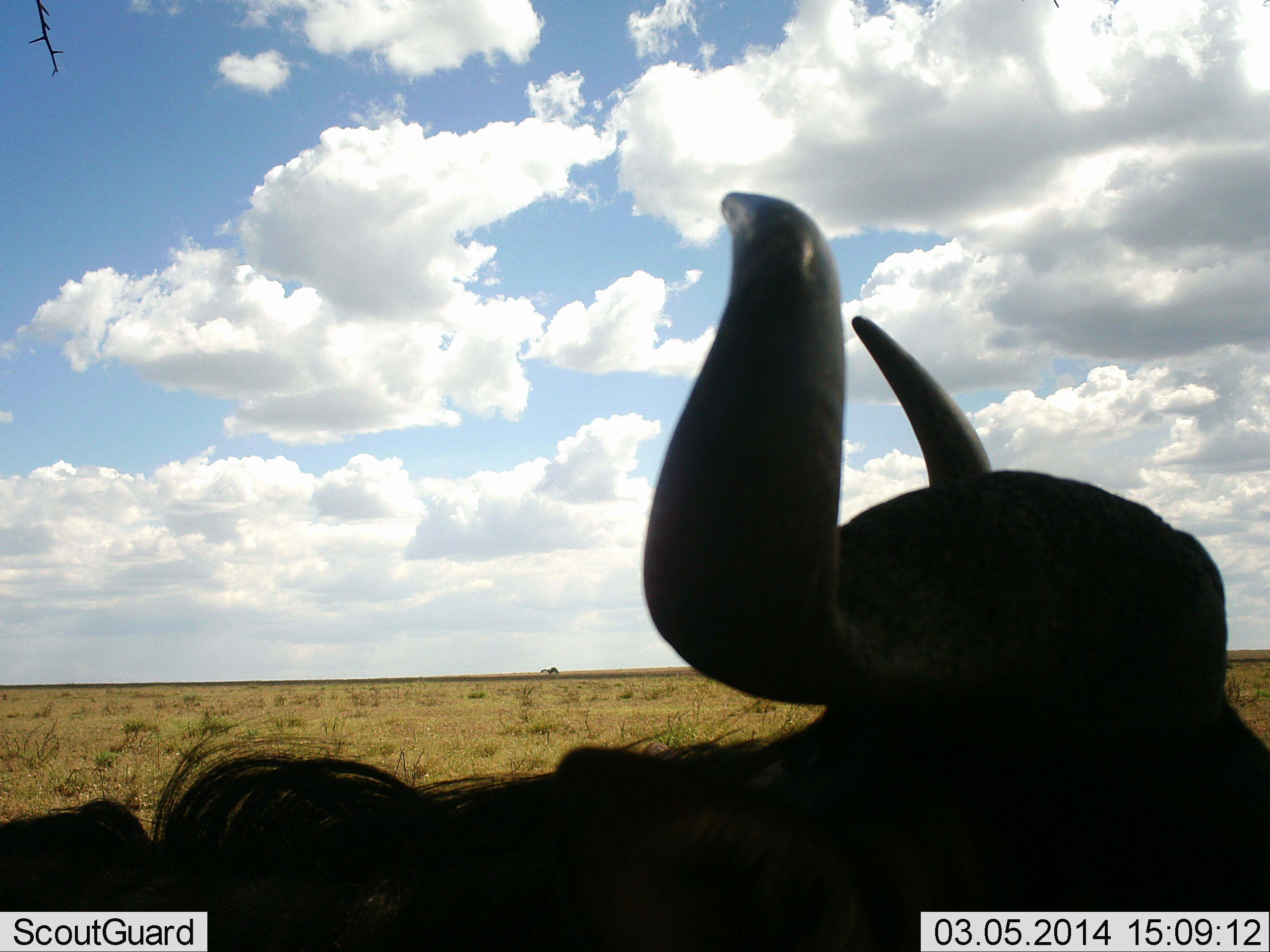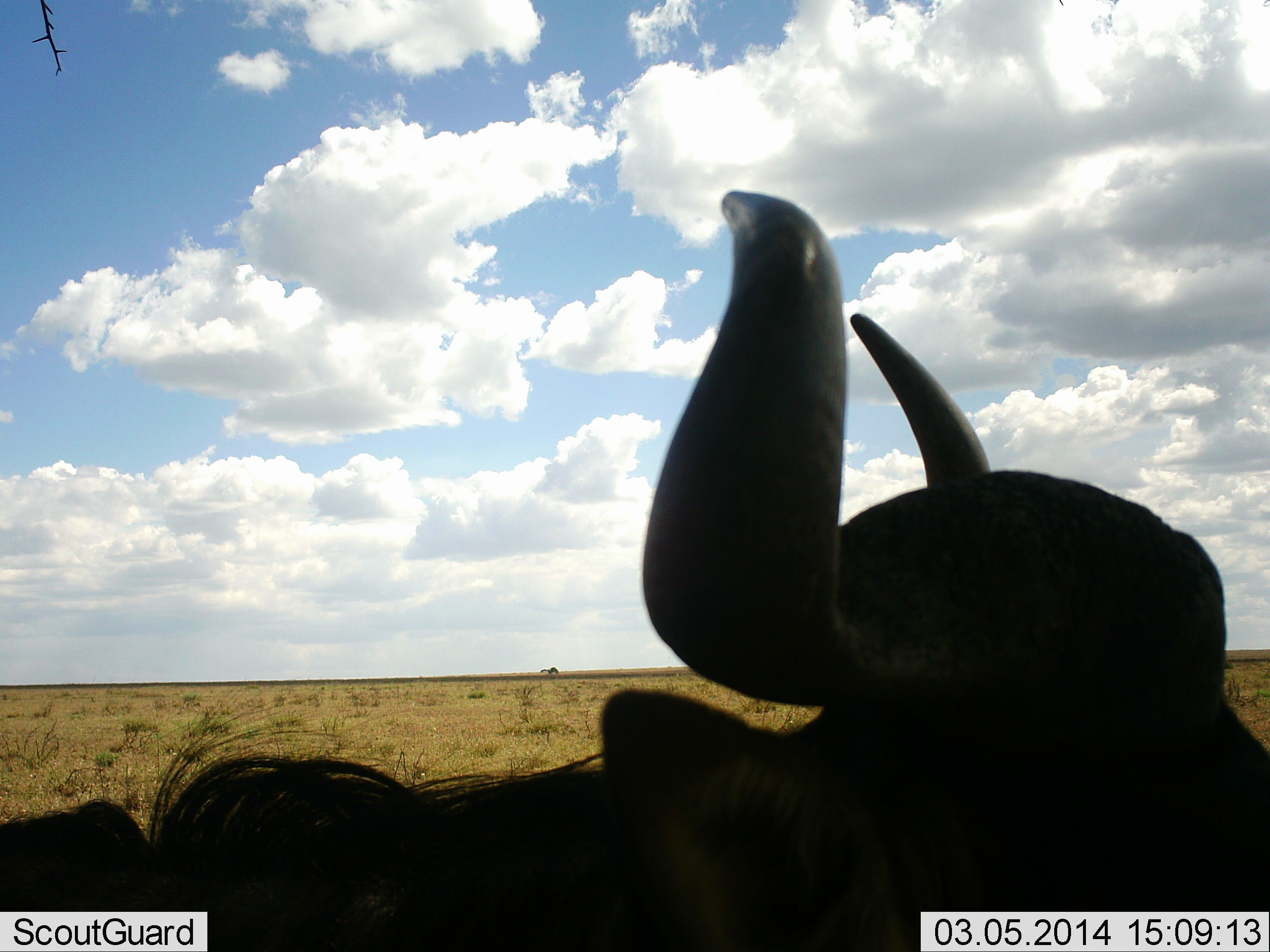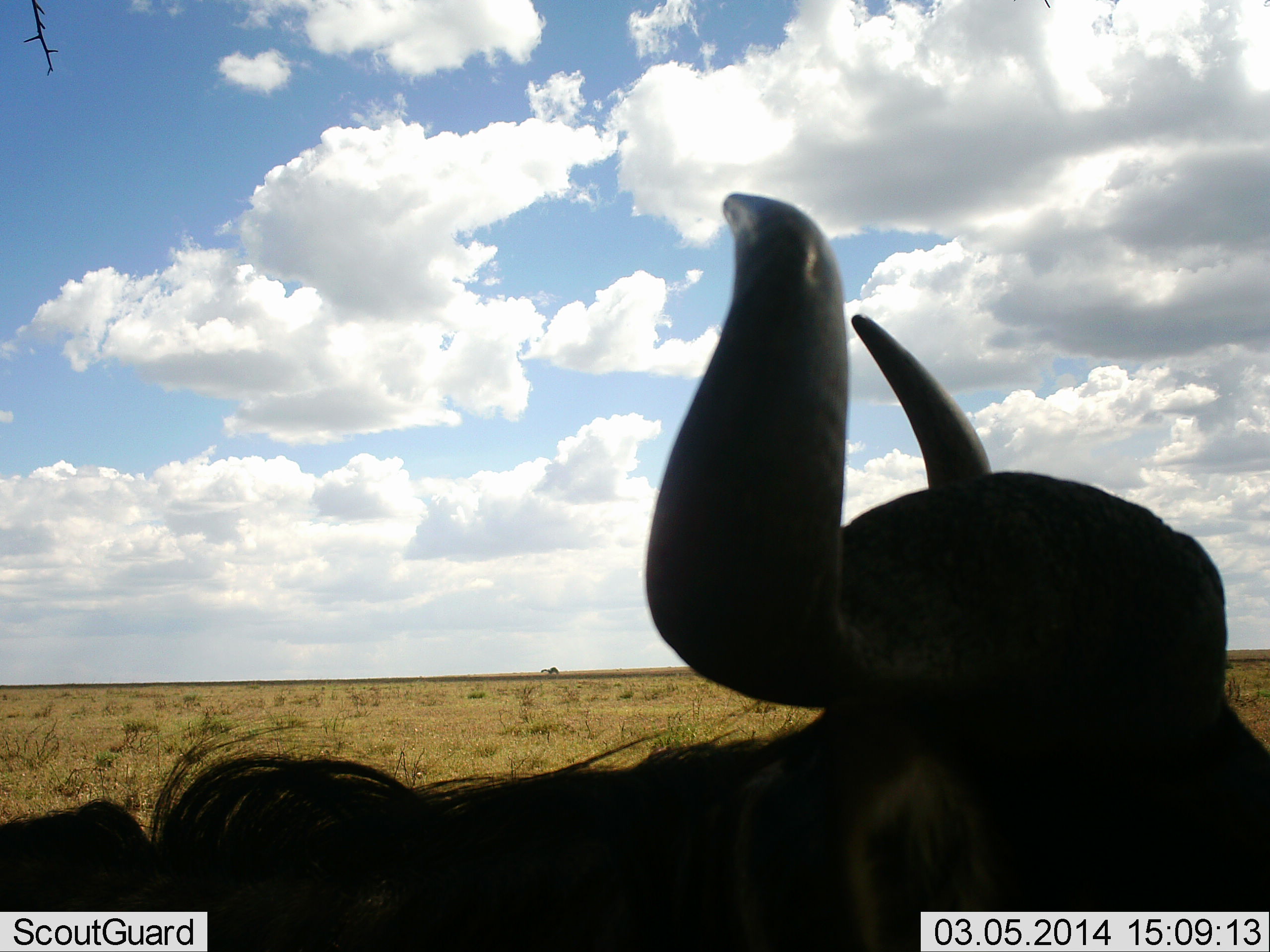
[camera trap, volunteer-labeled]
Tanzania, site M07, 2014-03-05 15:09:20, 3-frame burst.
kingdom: Animalia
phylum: Chordata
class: Mammalia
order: Artiodactyla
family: Bovidae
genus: Syncerus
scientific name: Syncerus caffer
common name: cape buffalo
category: buffalo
Buffalo (cape buffalo) (Syncerus caffer), count 1. Behavior (volunteer vote fractions): standing 90%, resting 20%, moving 0%, interacting 0%. Young present (vote fraction): 10%. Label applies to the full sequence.